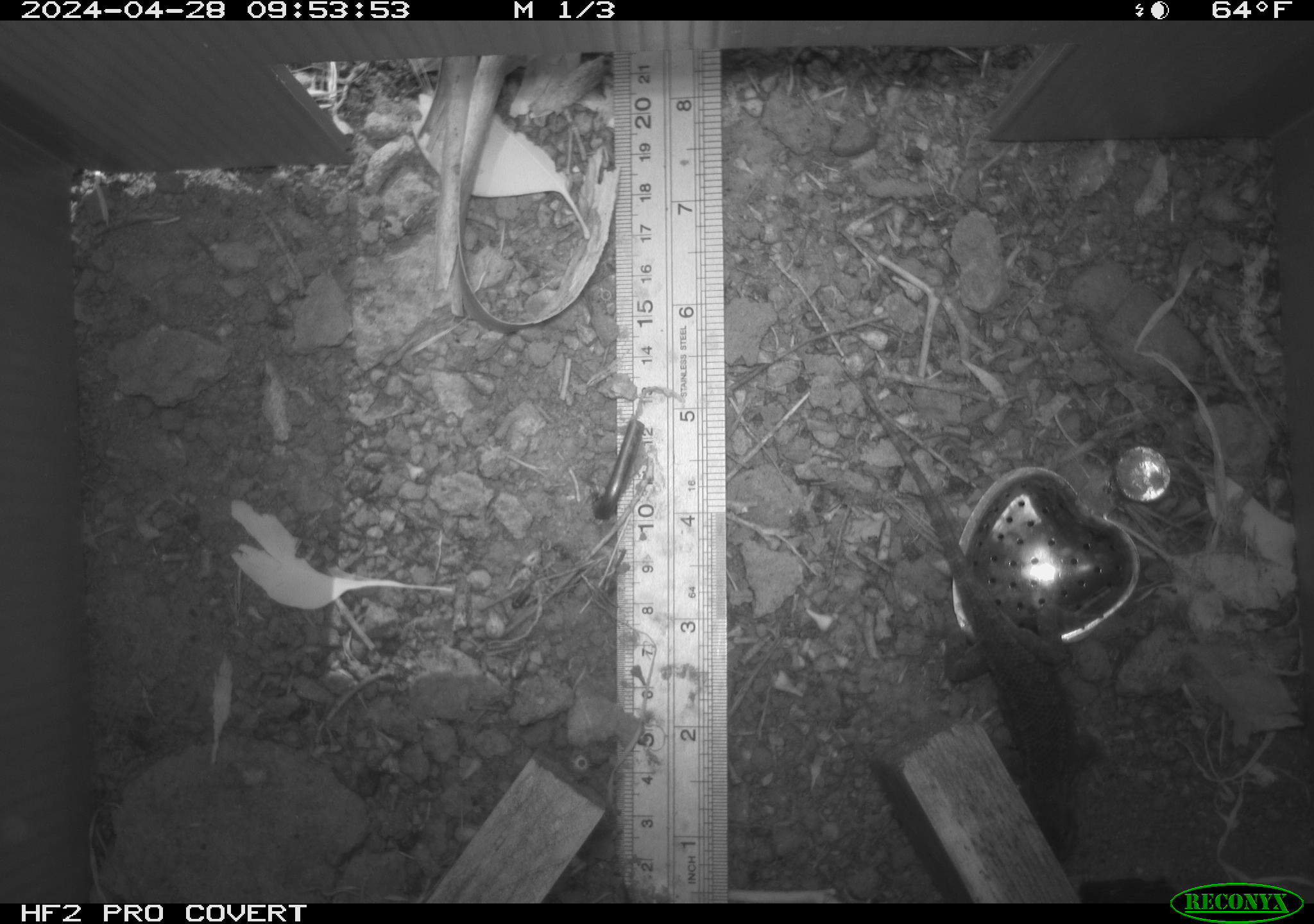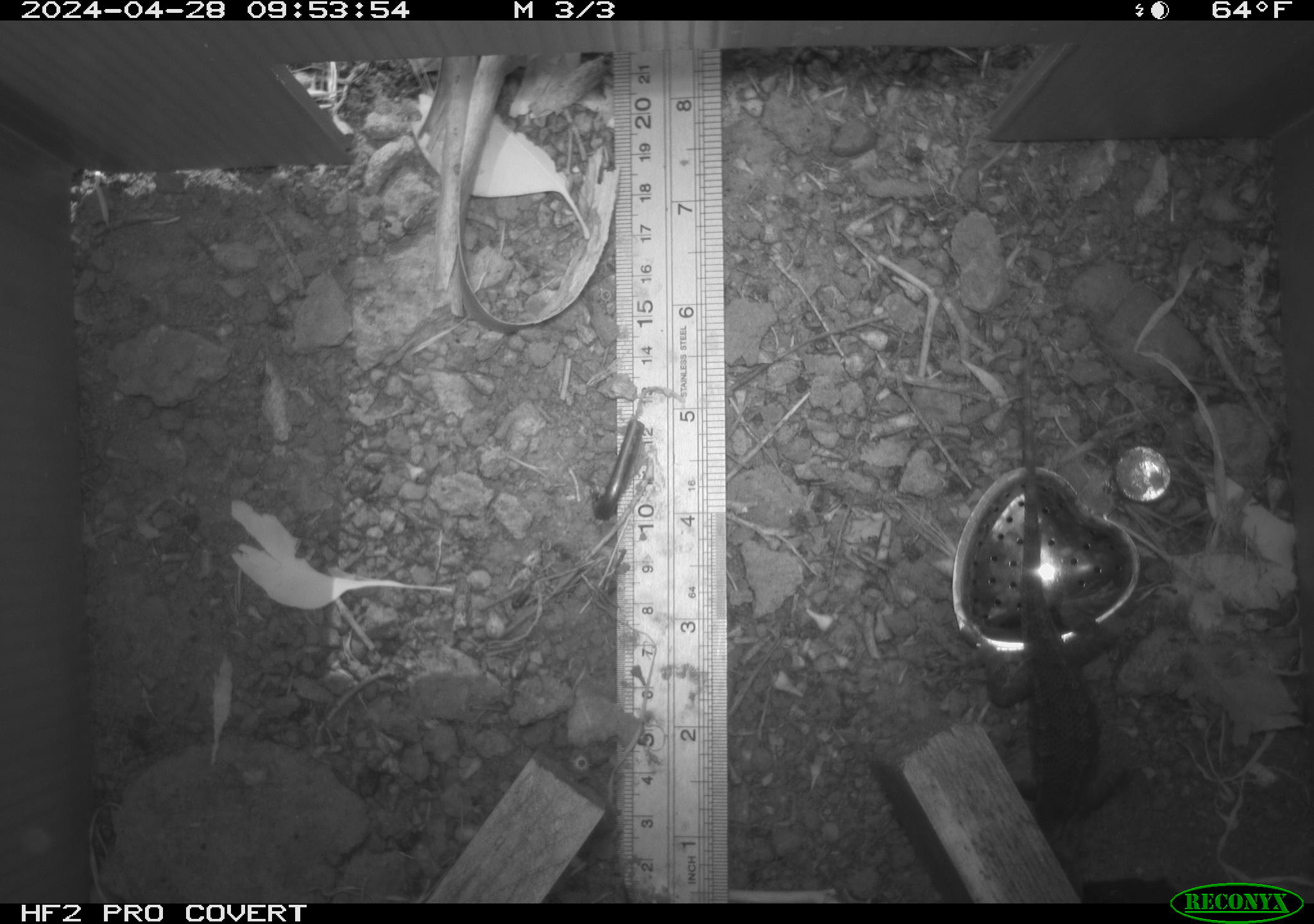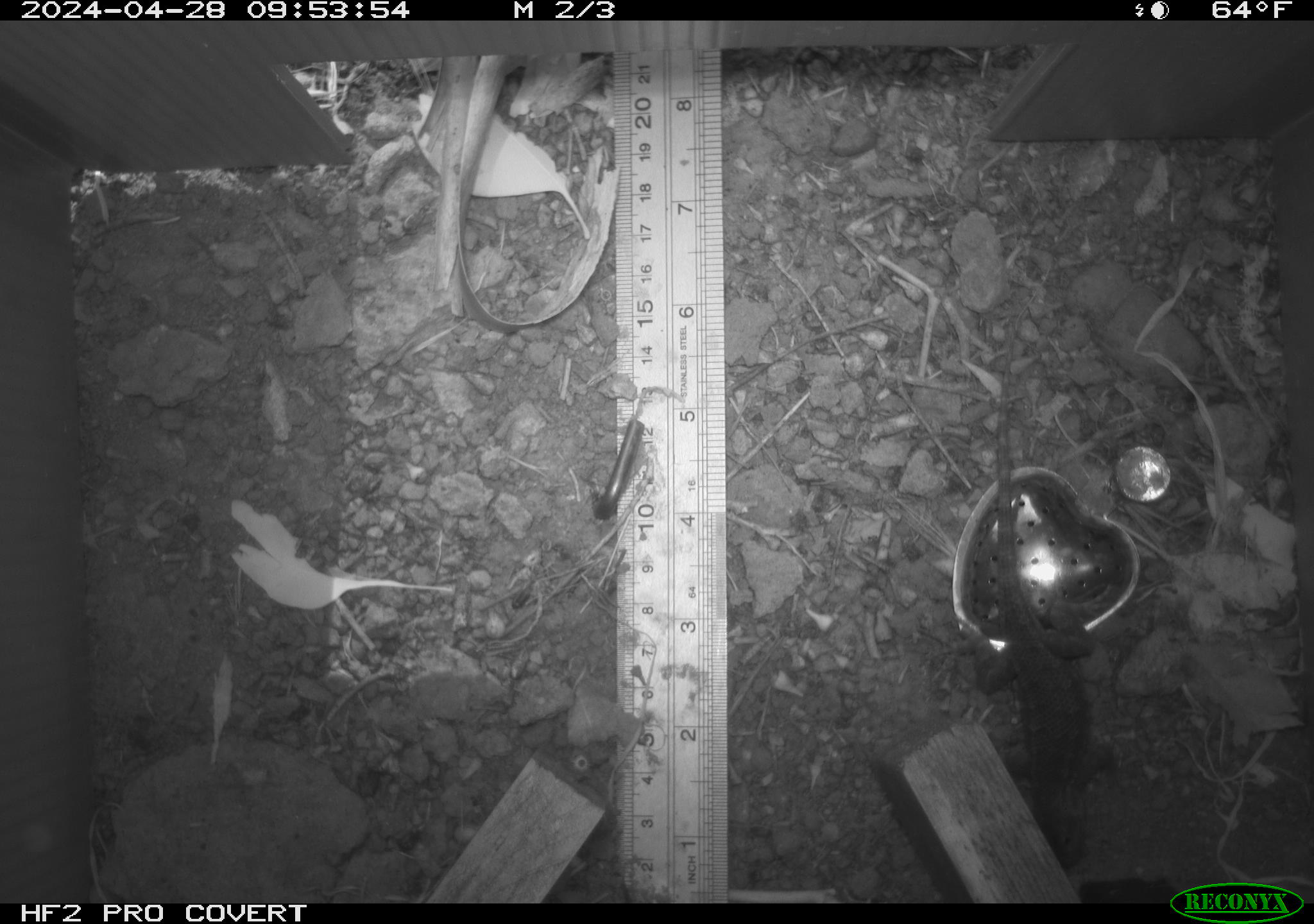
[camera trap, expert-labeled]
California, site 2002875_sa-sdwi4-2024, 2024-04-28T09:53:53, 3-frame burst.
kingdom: Animalia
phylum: Chordata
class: Reptilia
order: Squamata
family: Phrynosomatidae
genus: Sceloporus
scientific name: Sceloporus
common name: spiny lizards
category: sceloporus species